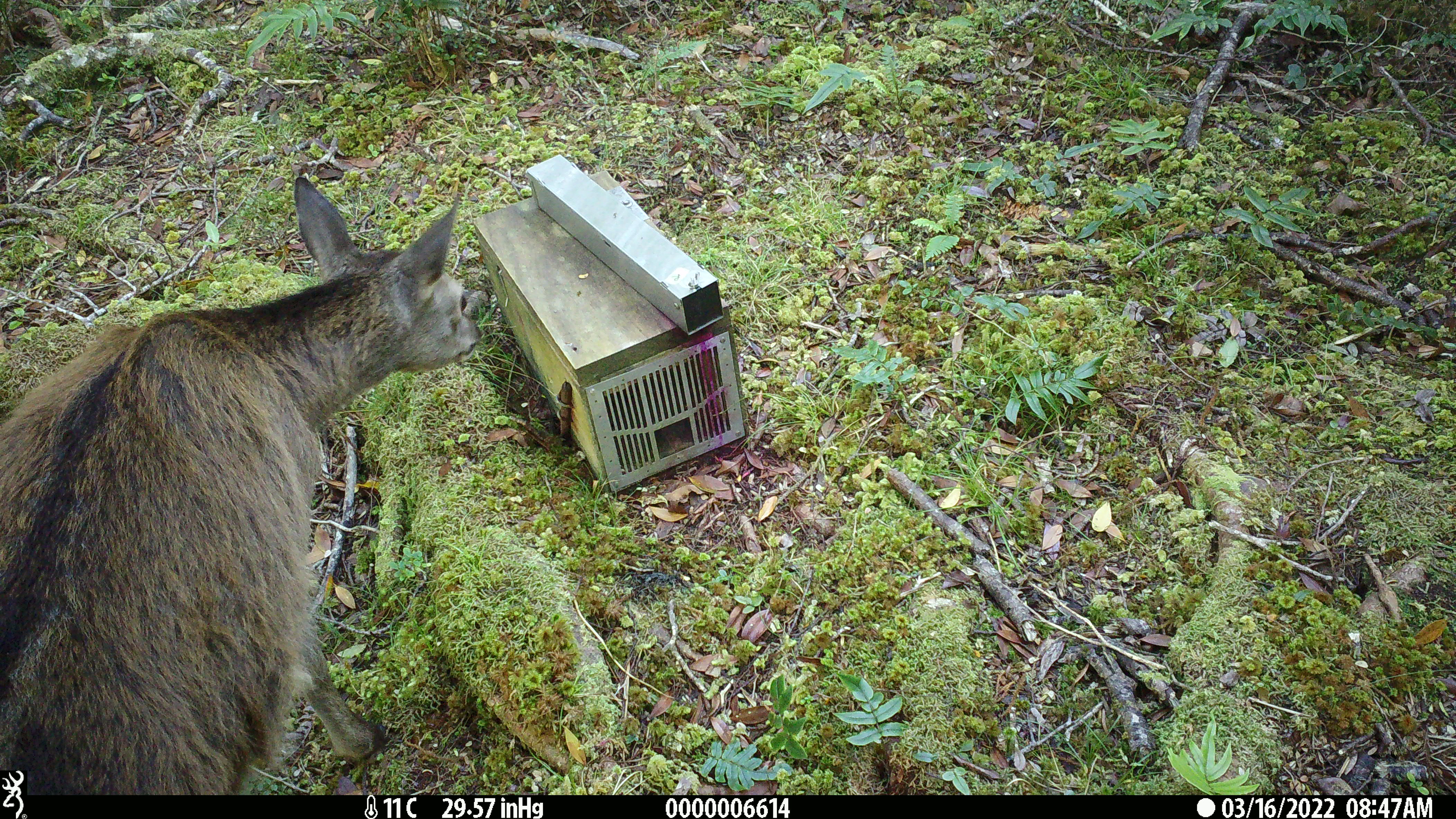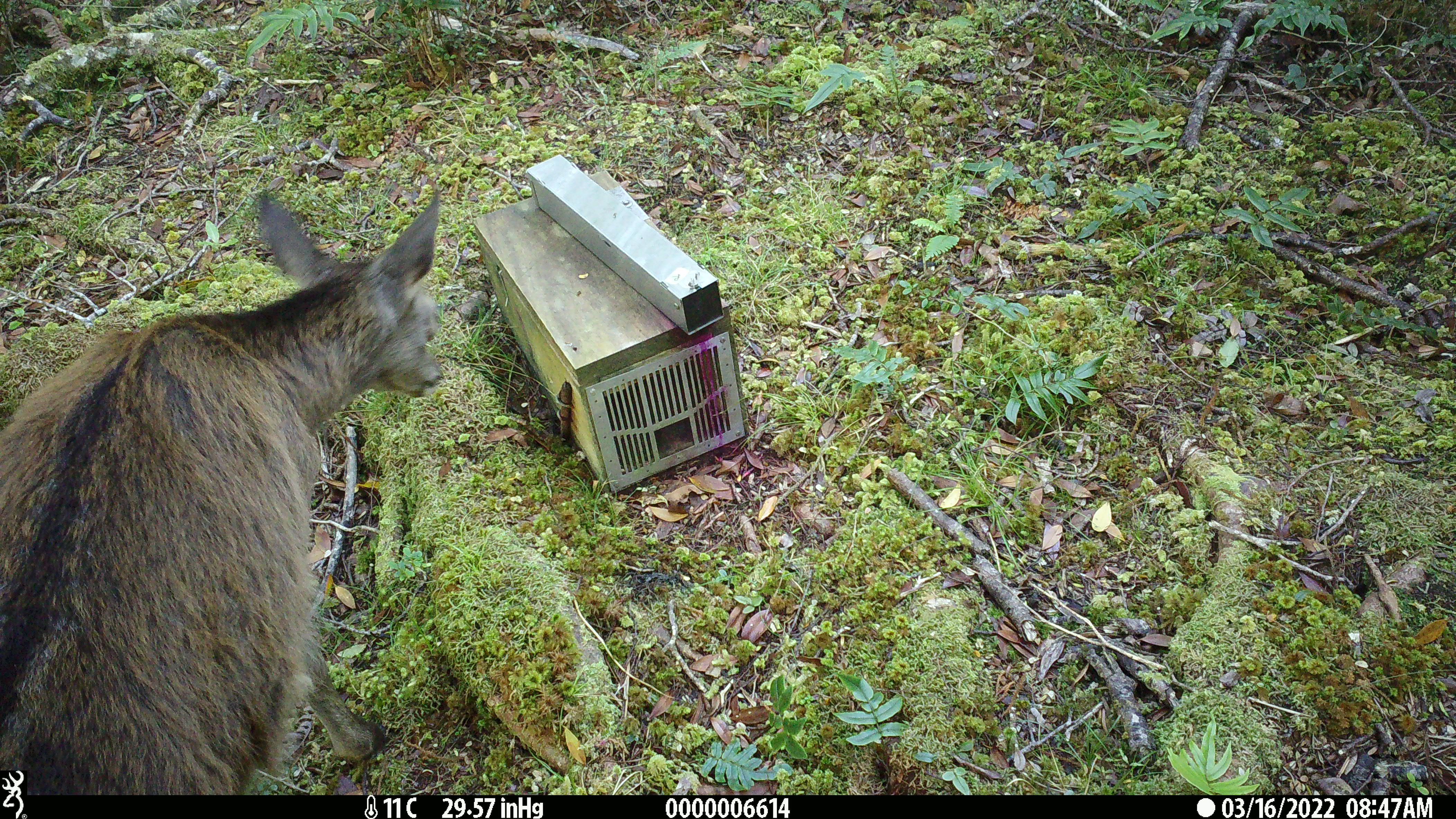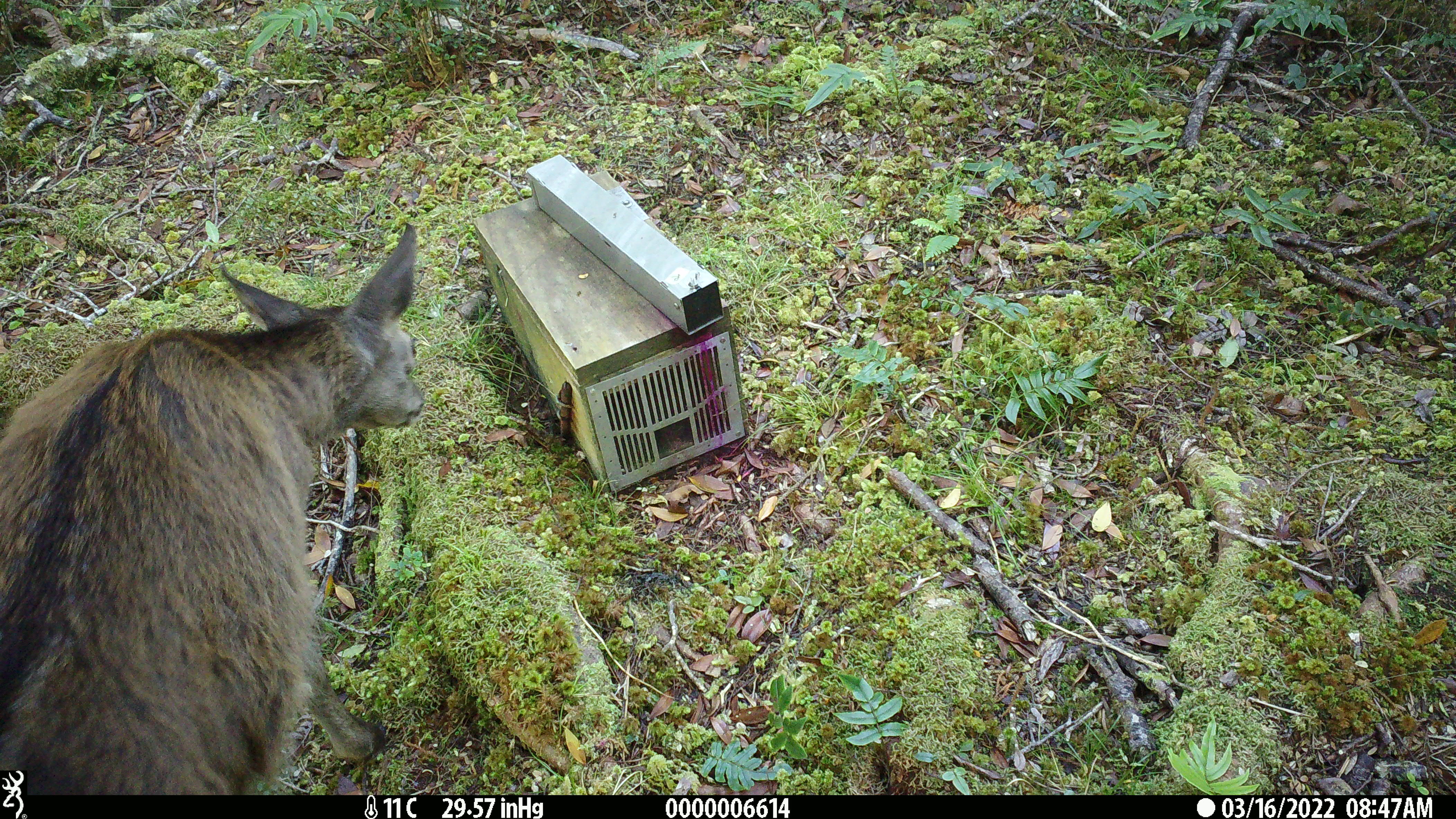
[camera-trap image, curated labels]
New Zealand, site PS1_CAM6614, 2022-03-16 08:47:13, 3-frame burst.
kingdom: Animalia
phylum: Chordata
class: Mammalia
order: Artiodactyla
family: Cervidae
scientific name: Cervidae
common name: deer